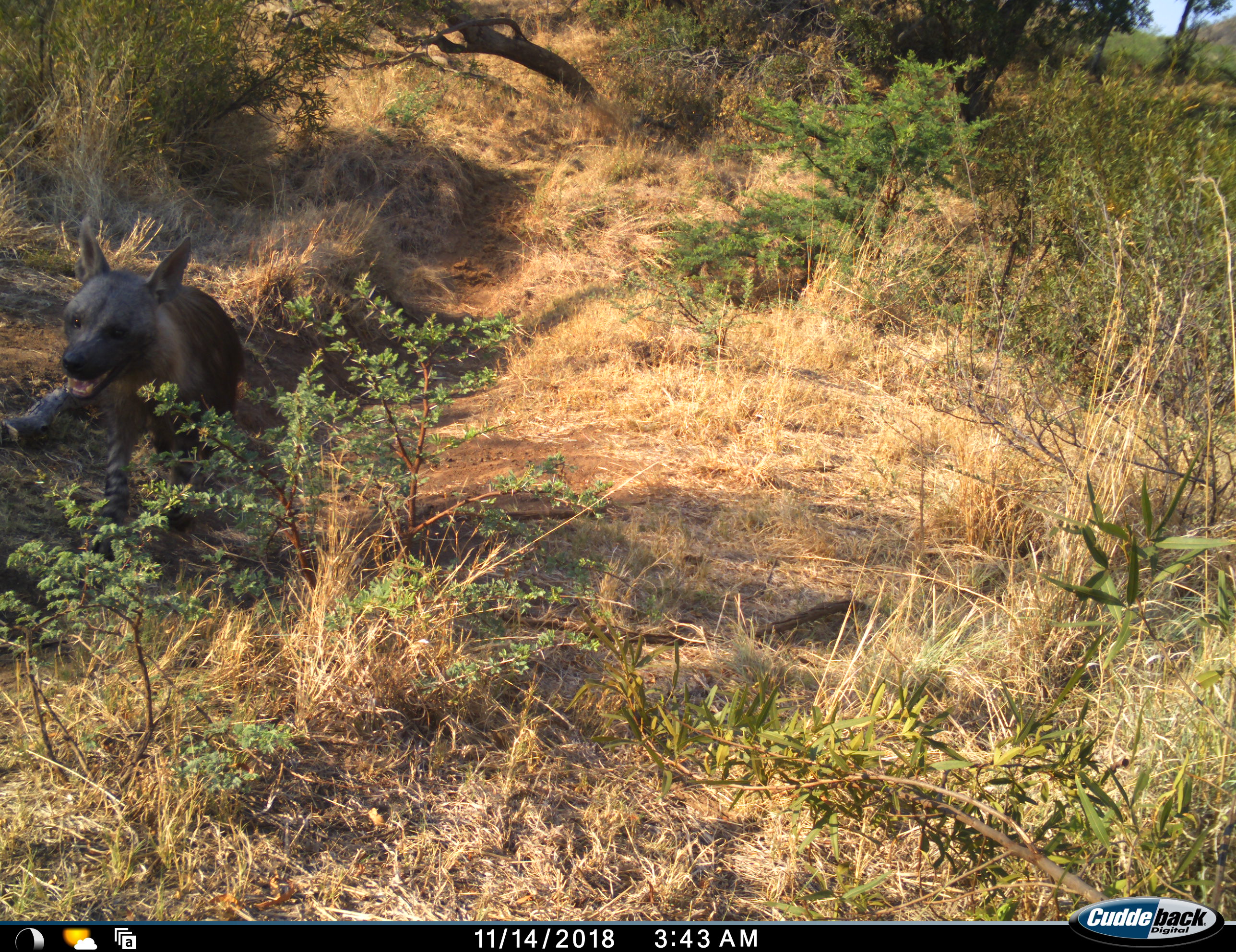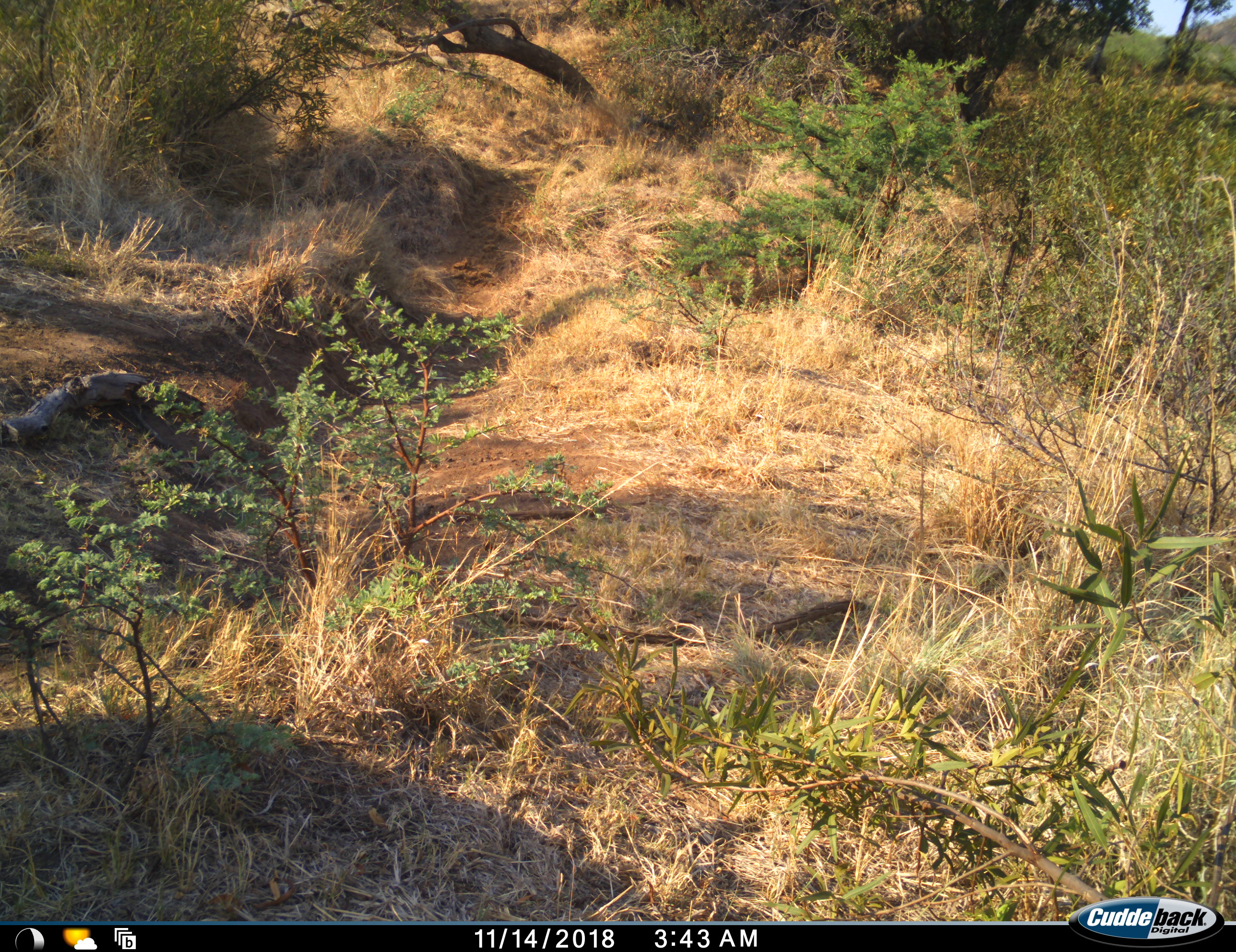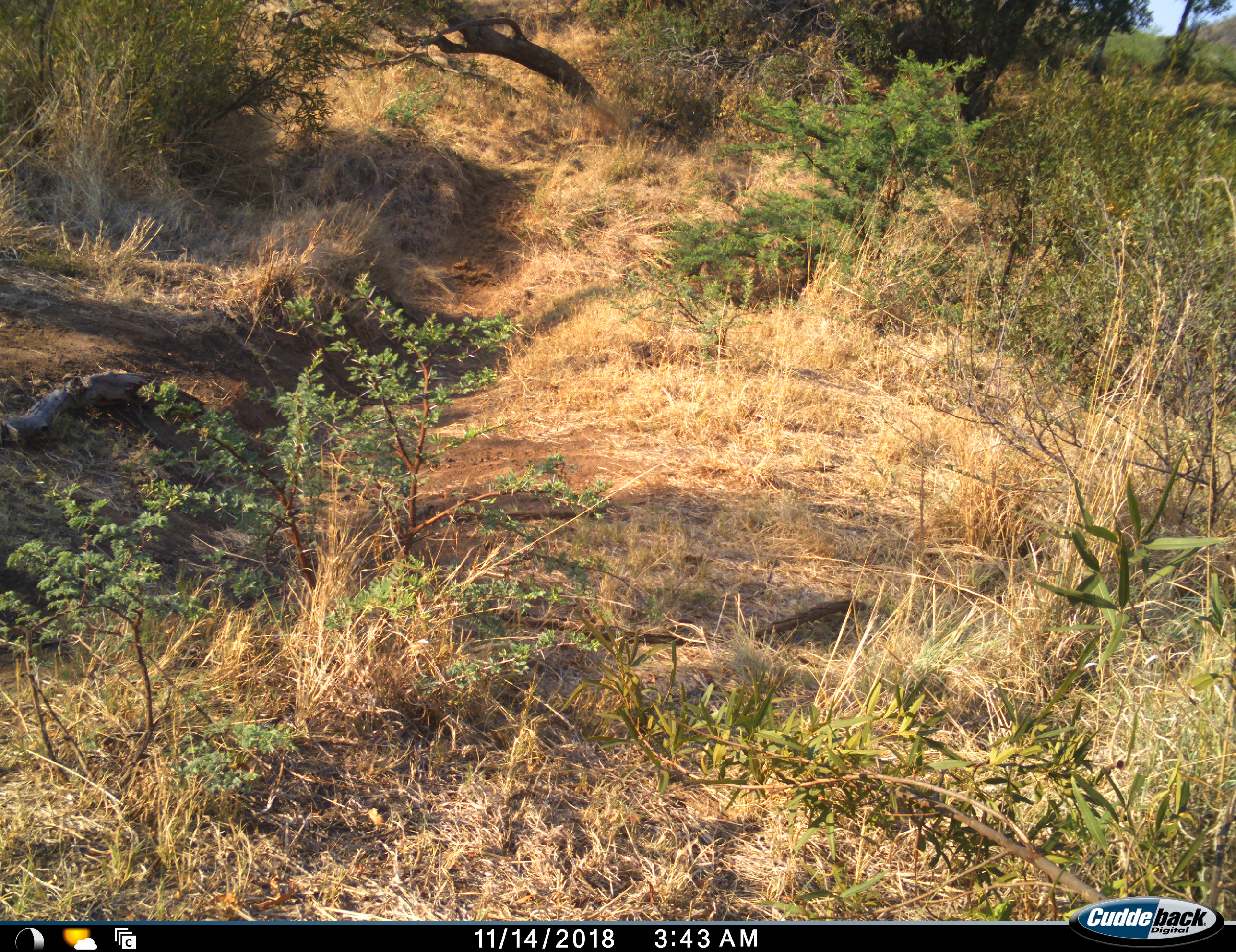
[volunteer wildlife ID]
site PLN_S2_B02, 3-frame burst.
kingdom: Animalia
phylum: Chordata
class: Mammalia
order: Carnivora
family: Hyaenidae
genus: Parahyaena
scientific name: Parahyaena brunnea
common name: brown hyena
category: hyenabrown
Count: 1.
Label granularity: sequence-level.